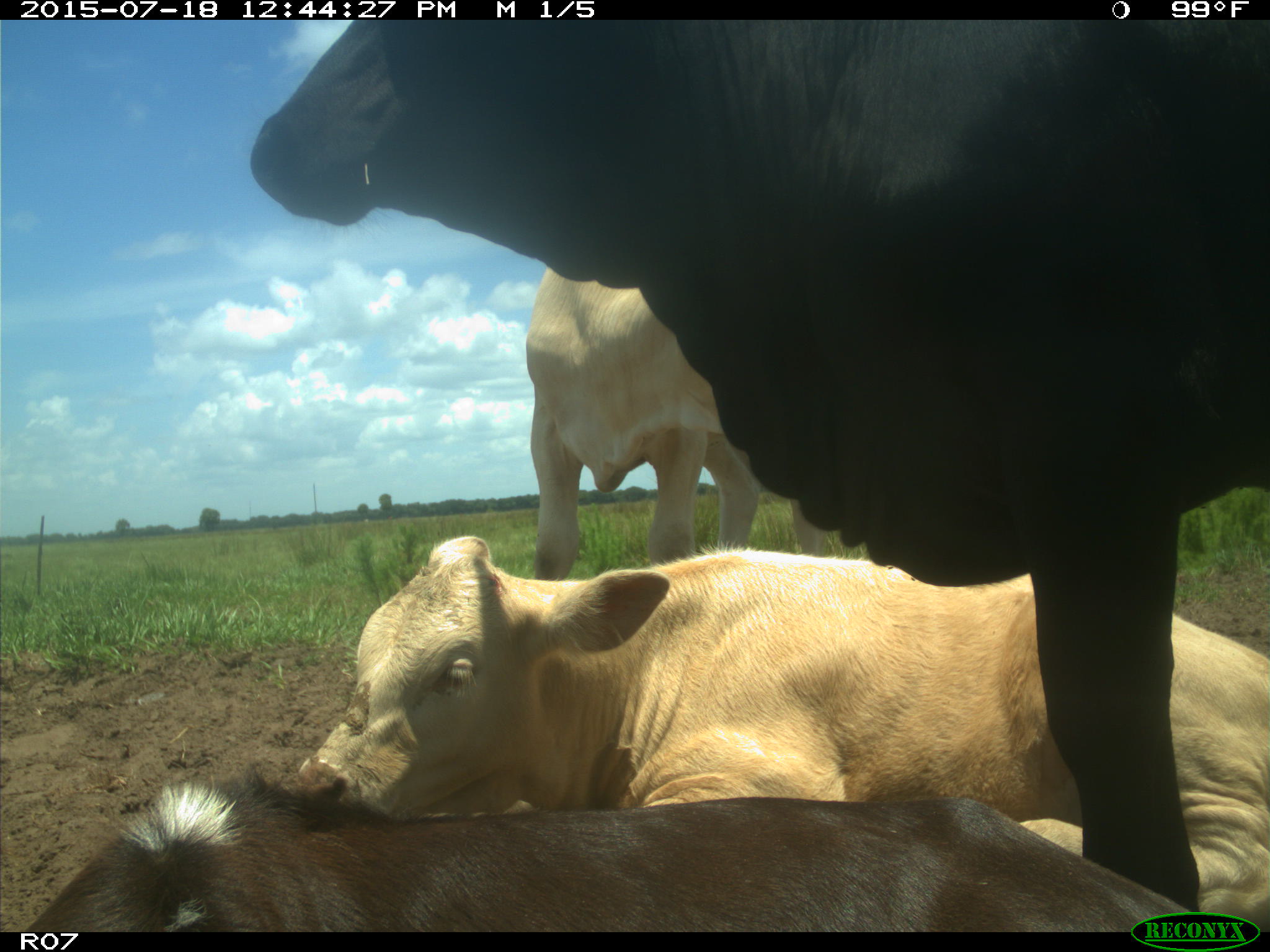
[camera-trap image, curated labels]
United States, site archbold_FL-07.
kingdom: Animalia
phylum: Chordata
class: Mammalia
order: Artiodactyla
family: Bovidae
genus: Bos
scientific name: Bos taurus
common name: domestic cow